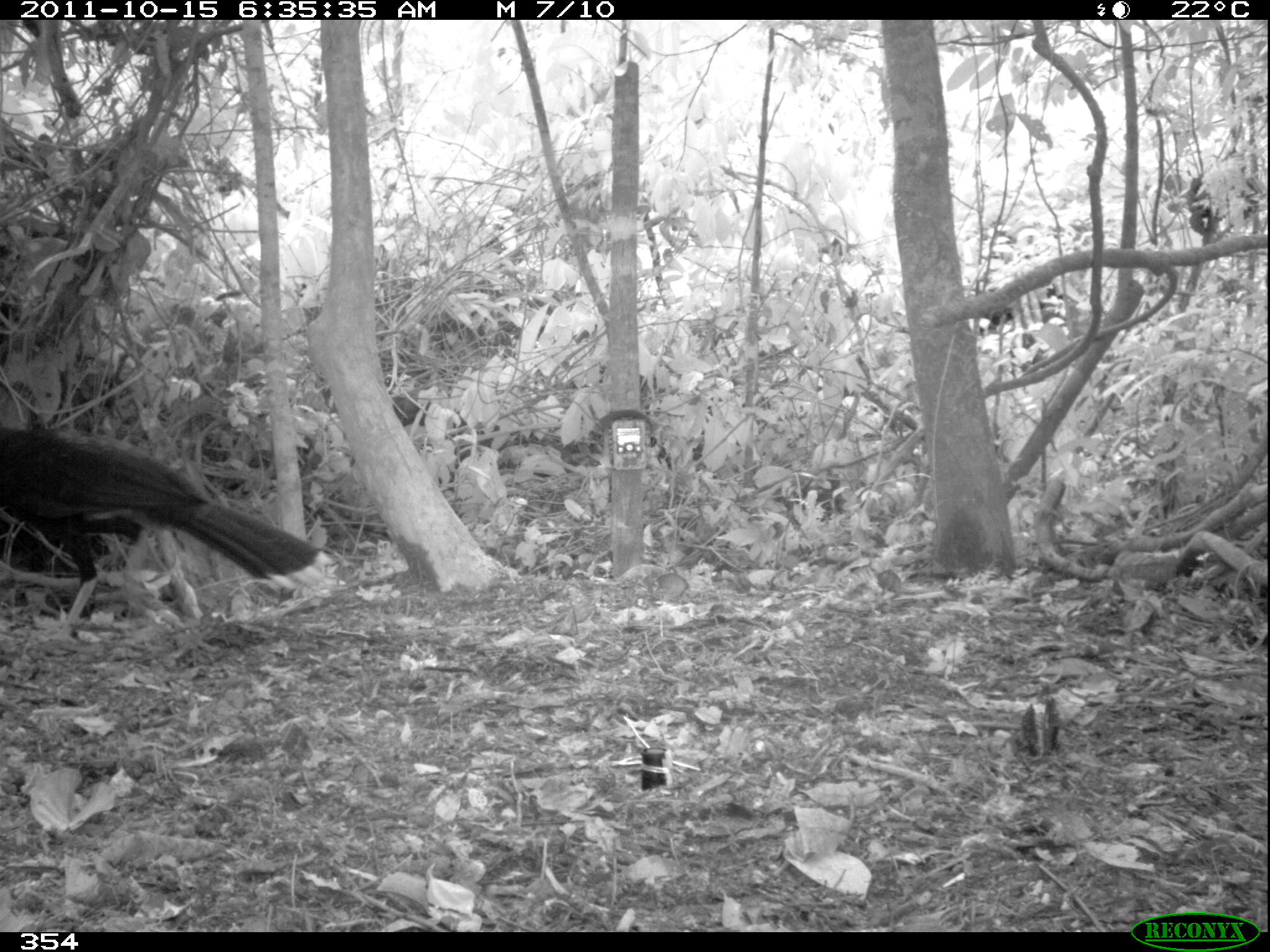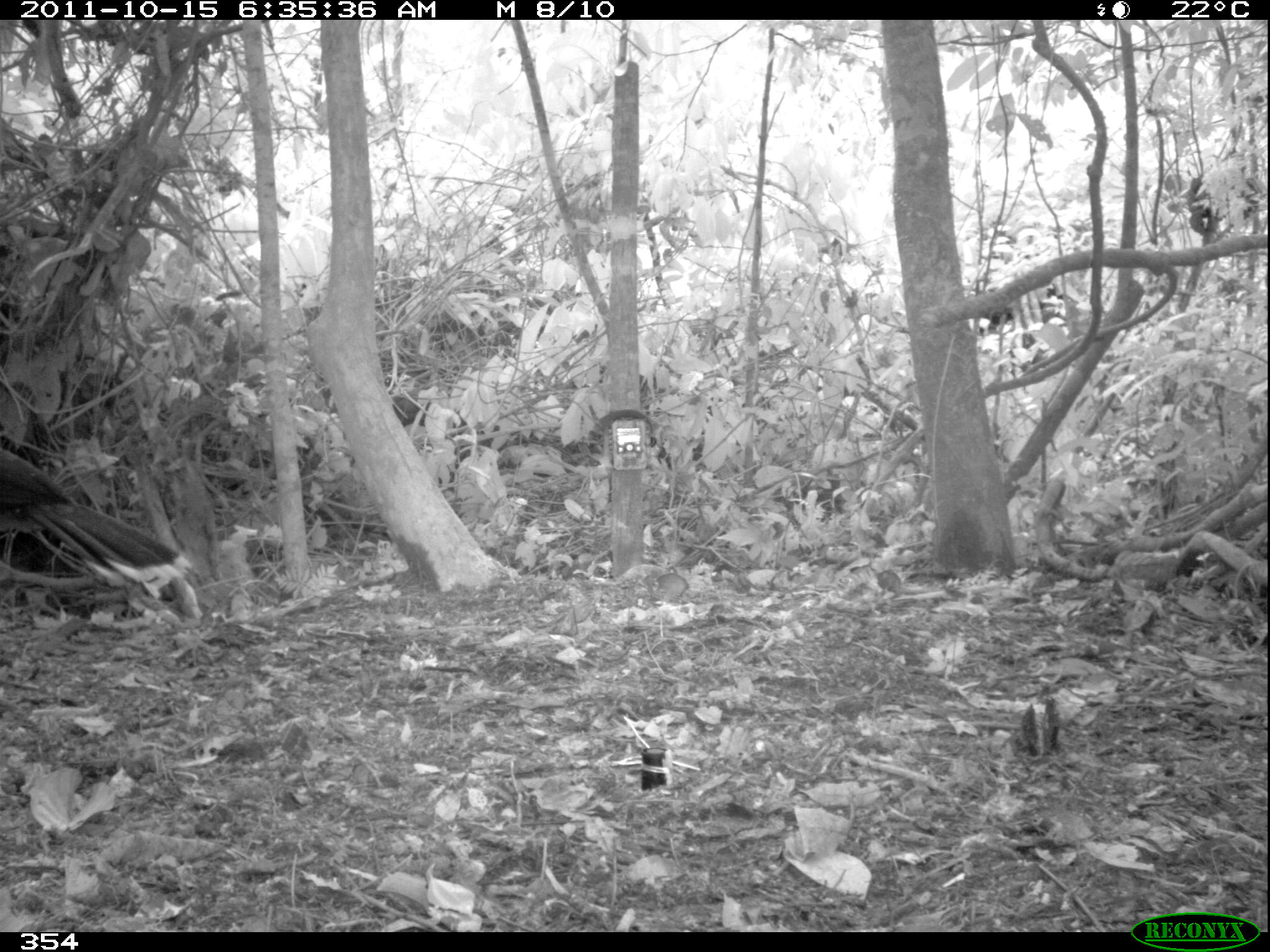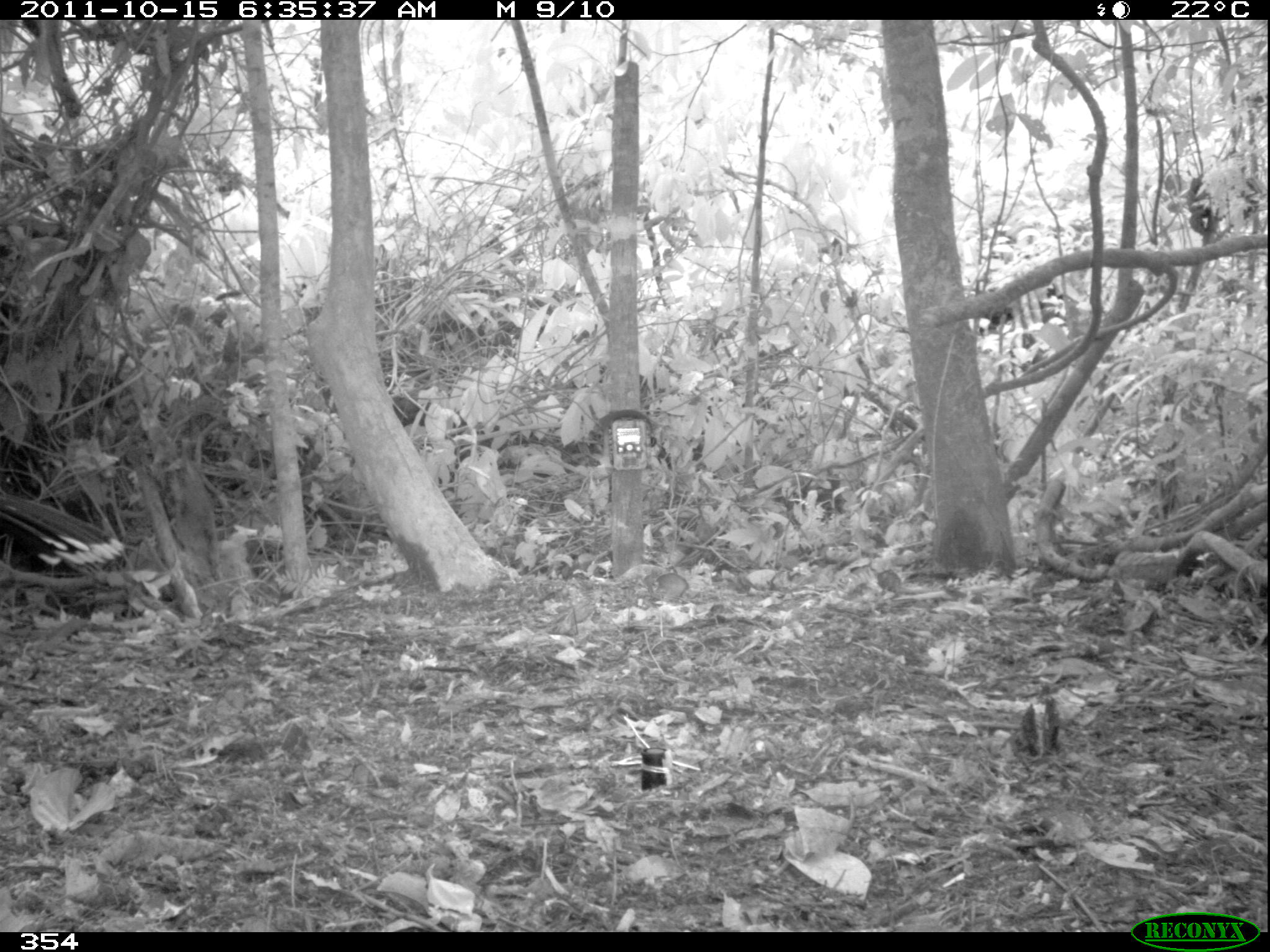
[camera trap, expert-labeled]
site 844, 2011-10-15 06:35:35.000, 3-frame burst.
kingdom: Animalia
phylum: Chordata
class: Aves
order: Galliformes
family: Cracidae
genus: Mitu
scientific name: Mitu tuberosum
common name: razor-billed curassow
Mitu tuberosum (razor-billed curassow).